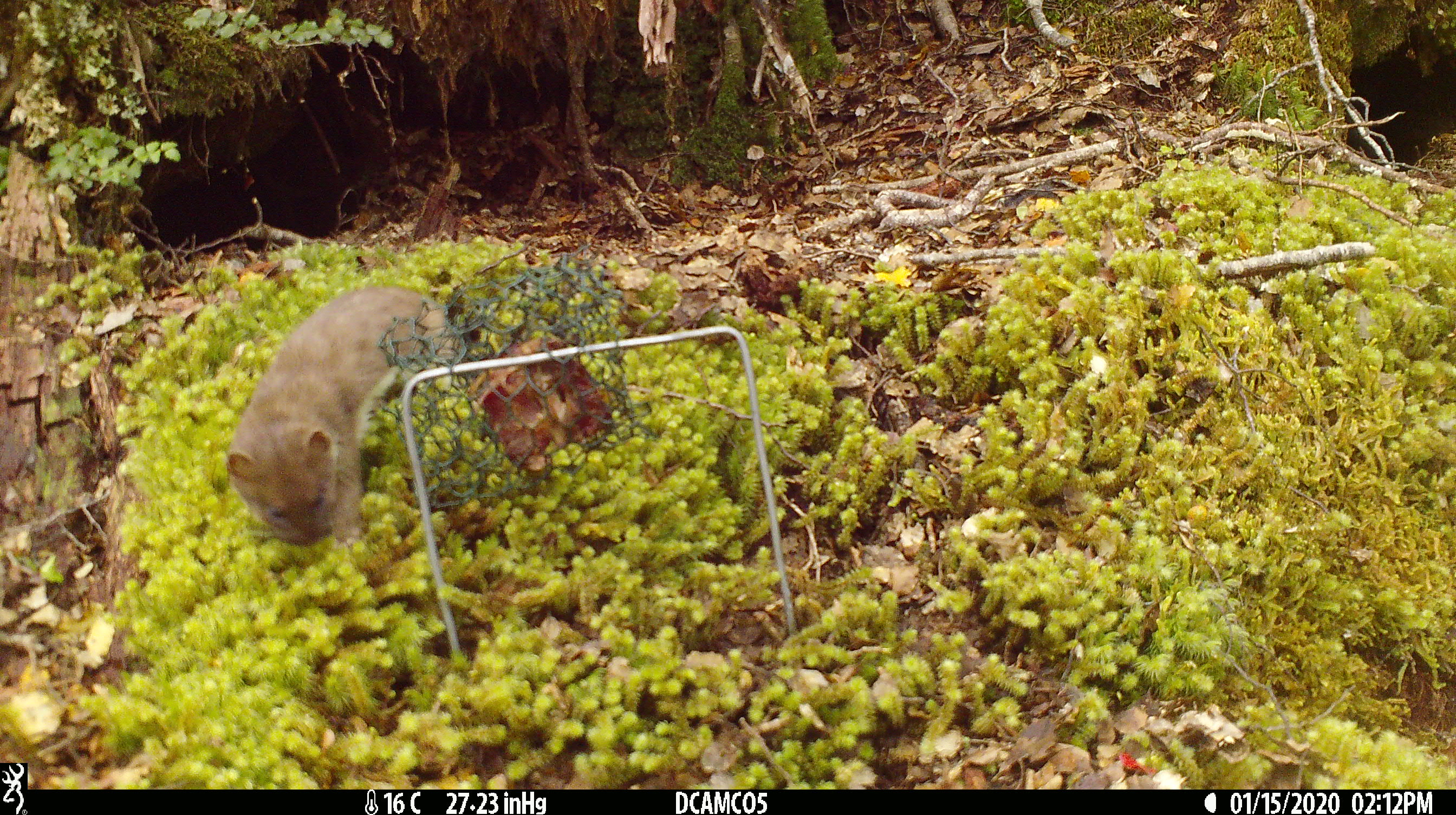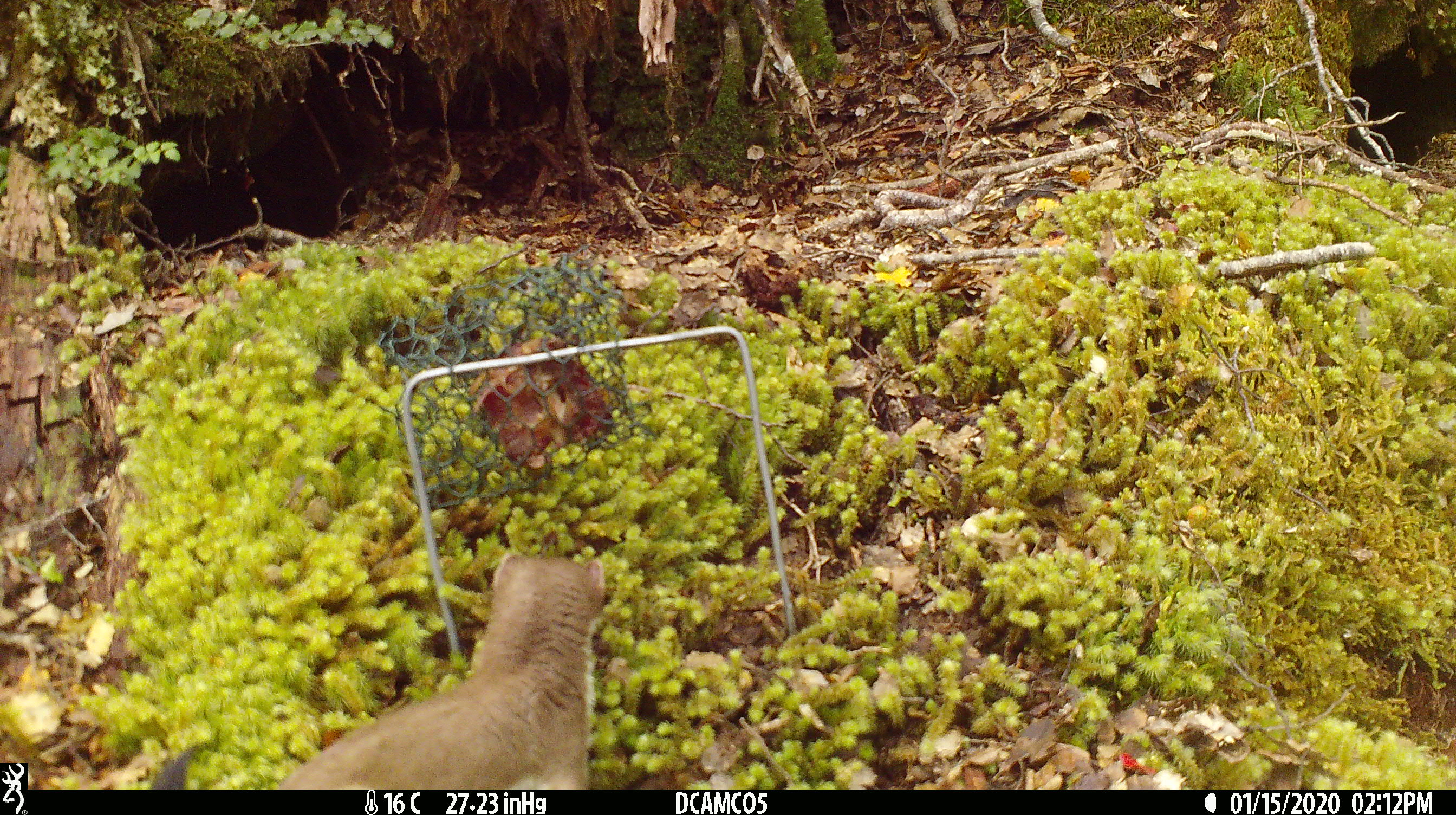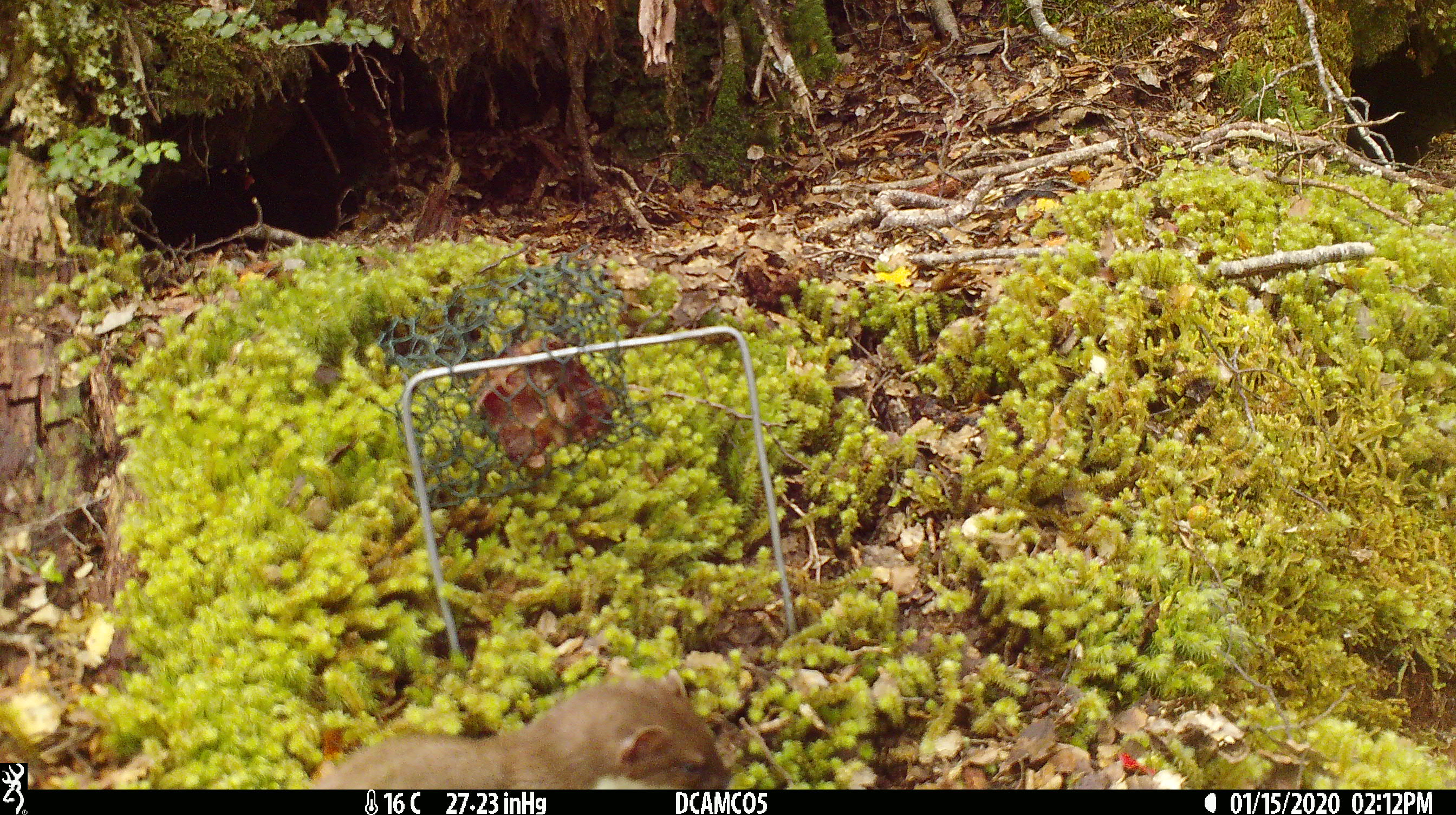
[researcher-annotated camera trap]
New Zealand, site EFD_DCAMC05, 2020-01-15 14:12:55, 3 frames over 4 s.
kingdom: Animalia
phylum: Chordata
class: Mammalia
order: Carnivora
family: Mustelidae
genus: Mustela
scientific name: Mustela erminea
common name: stoat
Stoat (Mustela erminea).